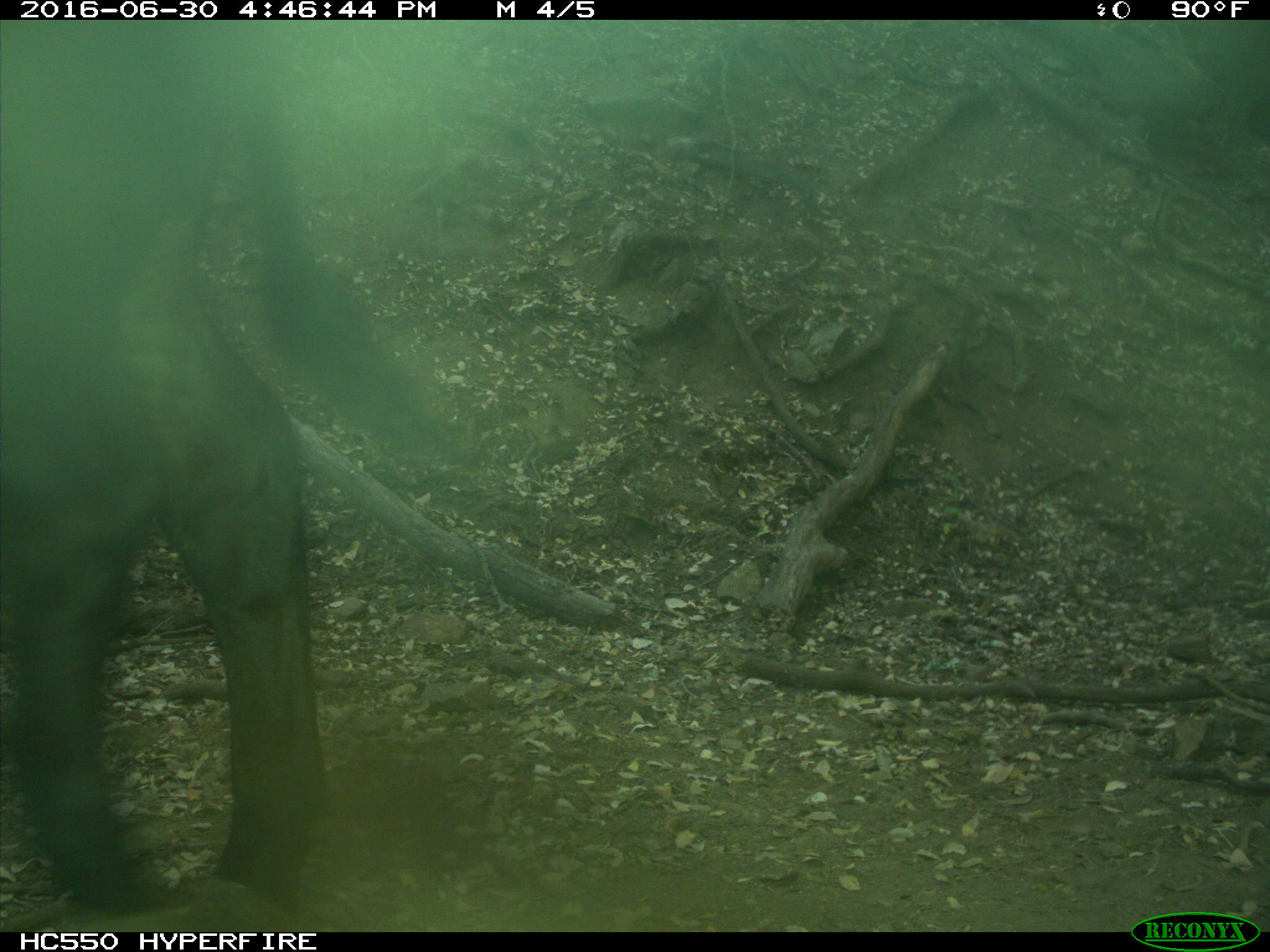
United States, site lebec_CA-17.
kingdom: Animalia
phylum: Chordata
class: Mammalia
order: Artiodactyla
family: Bovidae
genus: Bos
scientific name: Bos taurus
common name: domestic cow